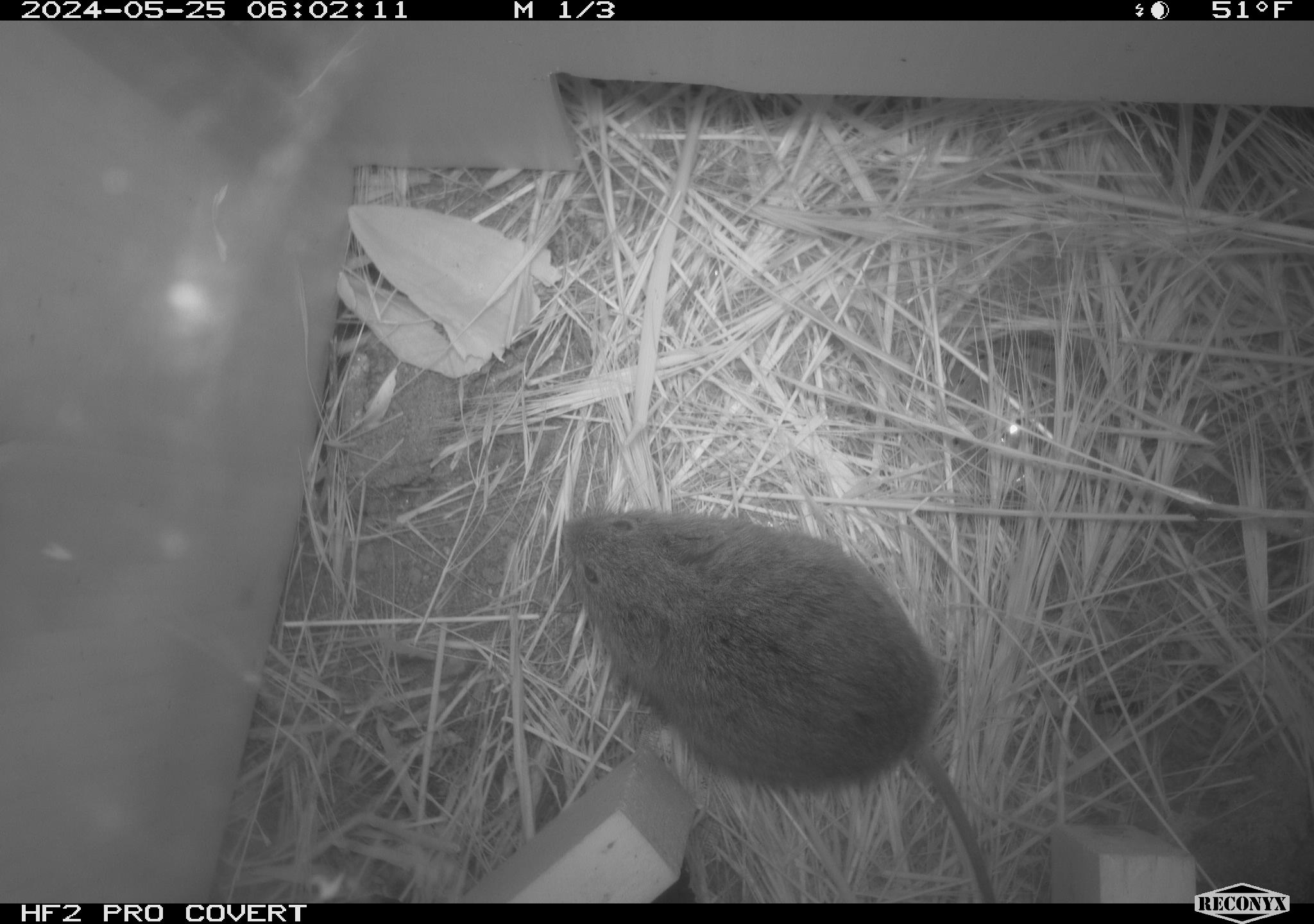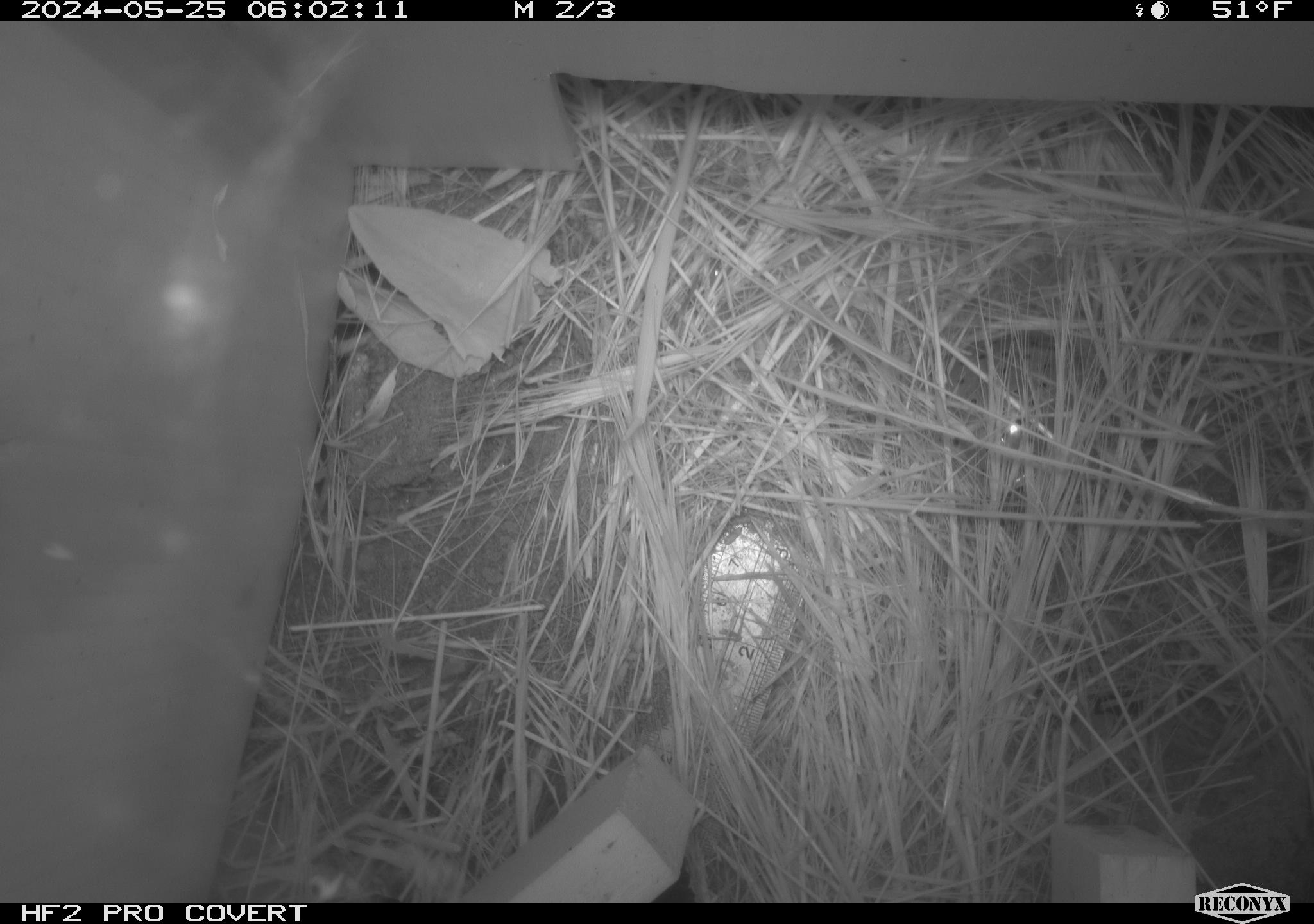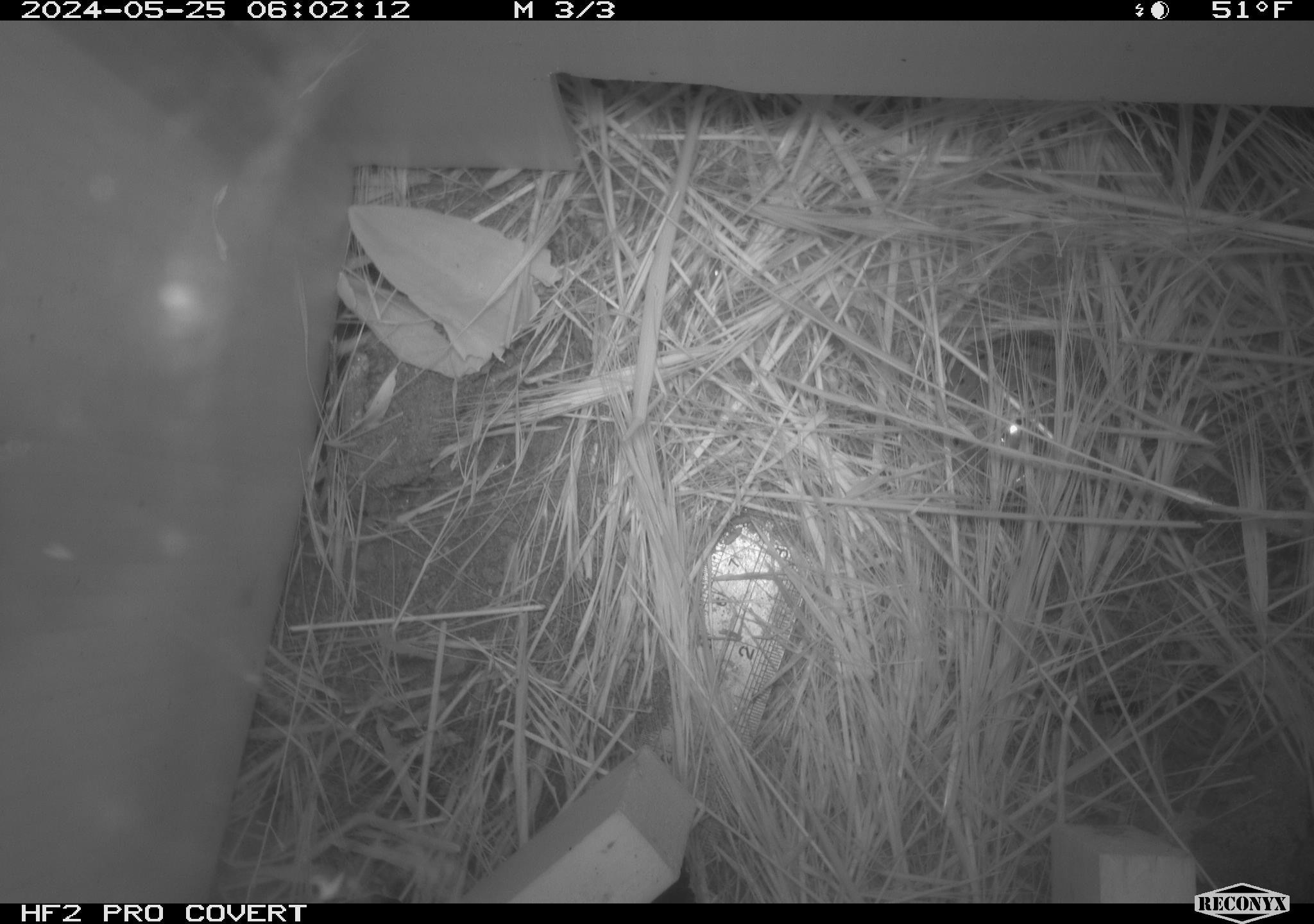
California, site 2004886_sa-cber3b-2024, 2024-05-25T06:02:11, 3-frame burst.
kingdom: Animalia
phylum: Chordata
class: Mammalia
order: Rodentia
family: Cricetidae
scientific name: Arvicolinae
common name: voles, lemmings, and muskrats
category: arvicolinae subfamily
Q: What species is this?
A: Arvicolinae subfamily (voles, lemmings, and muskrats) (Arvicolinae).